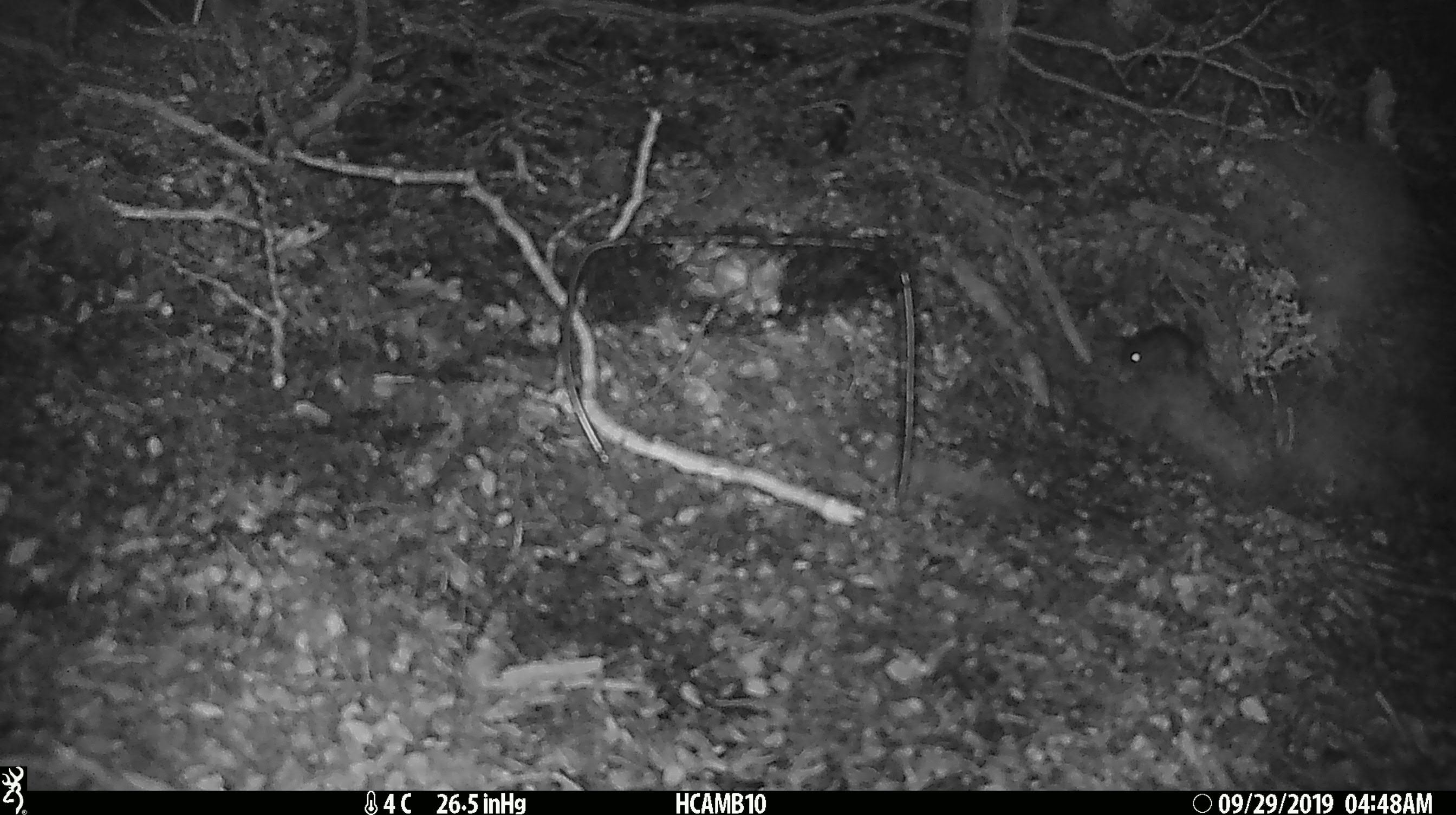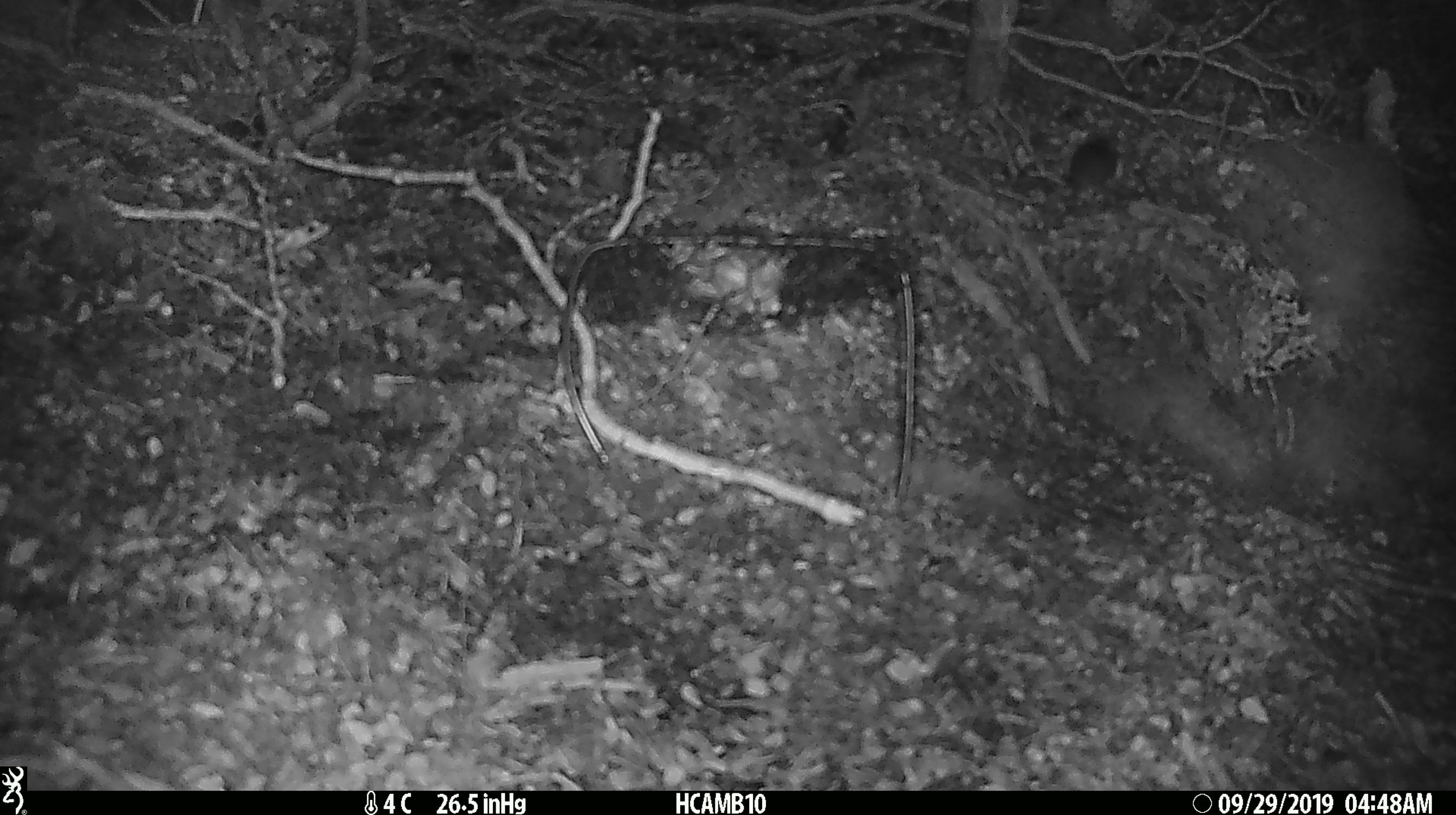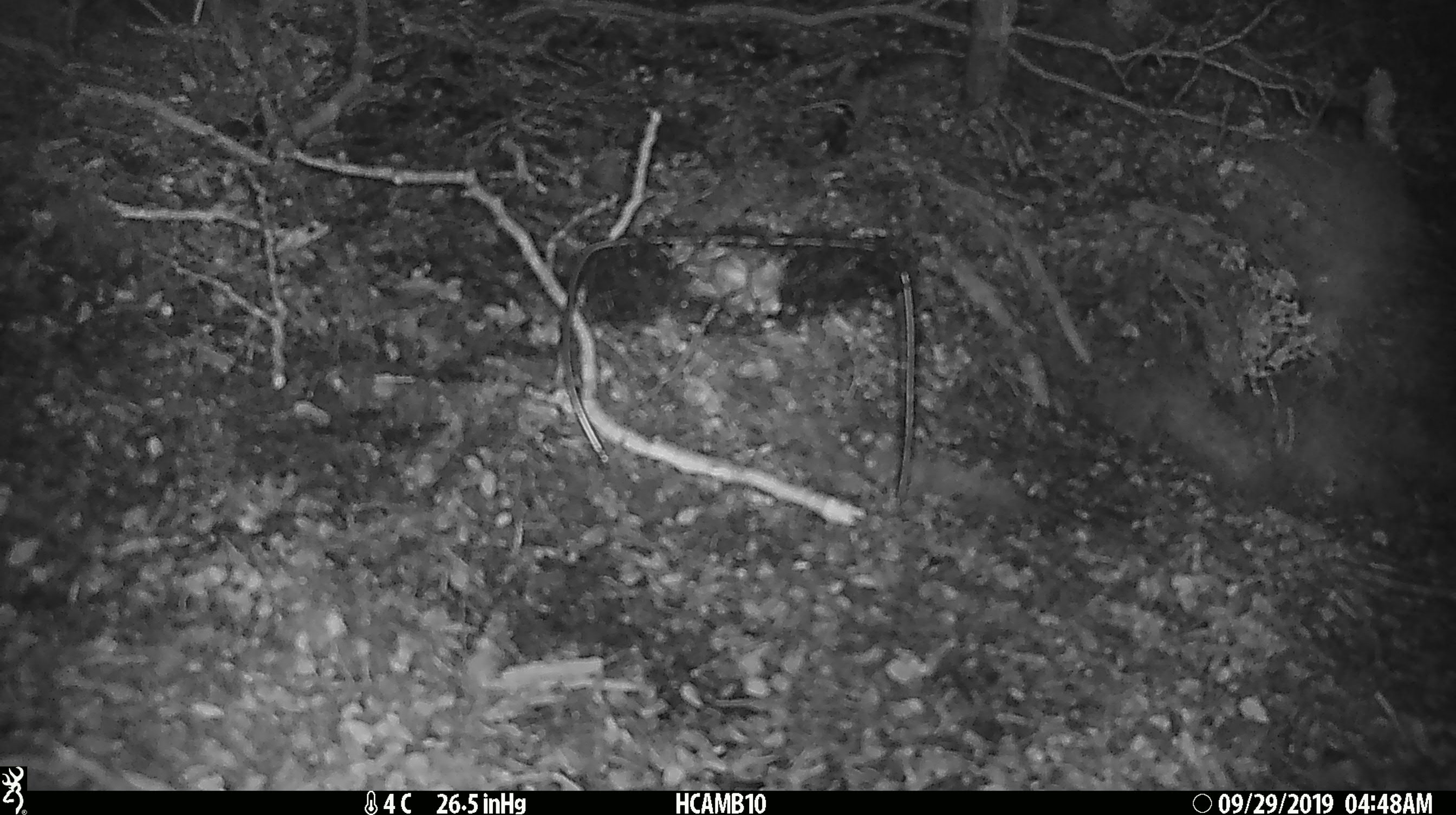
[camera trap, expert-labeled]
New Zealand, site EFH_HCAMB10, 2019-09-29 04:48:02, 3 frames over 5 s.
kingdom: Animalia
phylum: Chordata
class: Mammalia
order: Rodentia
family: Muridae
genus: Mus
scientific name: Mus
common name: mouse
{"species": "mouse (Mus)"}